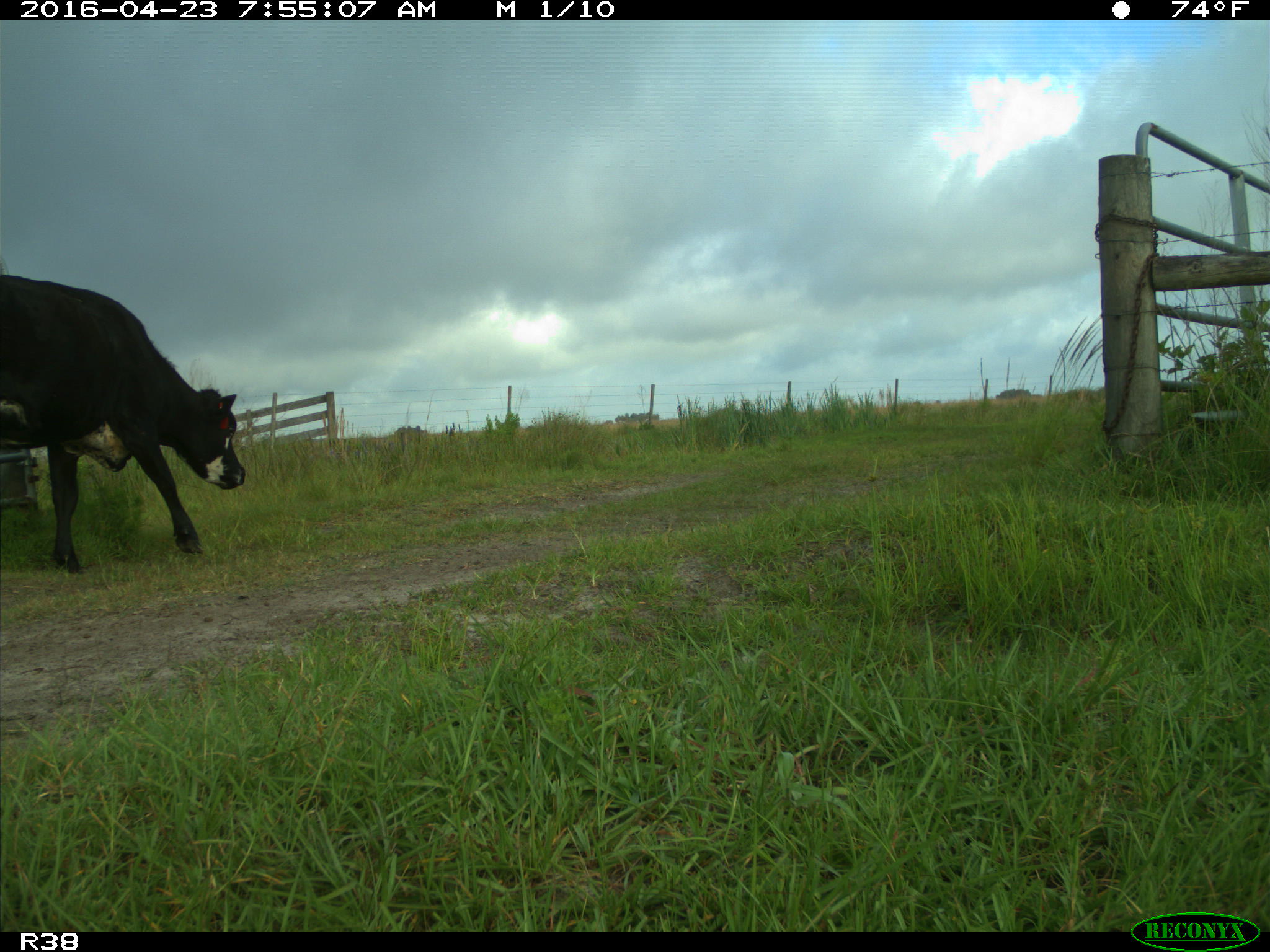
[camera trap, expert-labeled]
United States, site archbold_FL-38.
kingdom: Animalia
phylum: Chordata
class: Mammalia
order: Artiodactyla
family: Bovidae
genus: Bos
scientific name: Bos taurus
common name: domestic cow